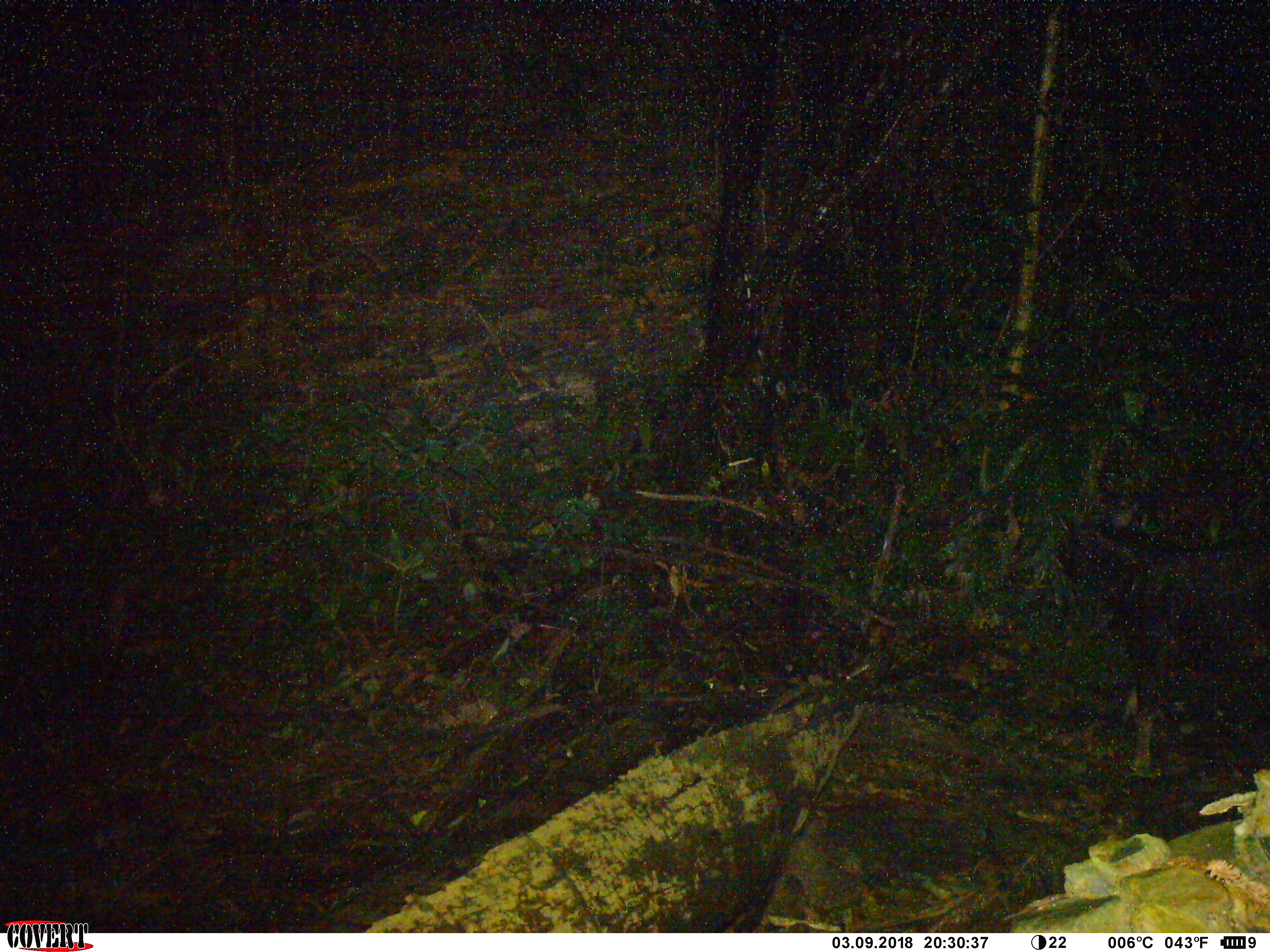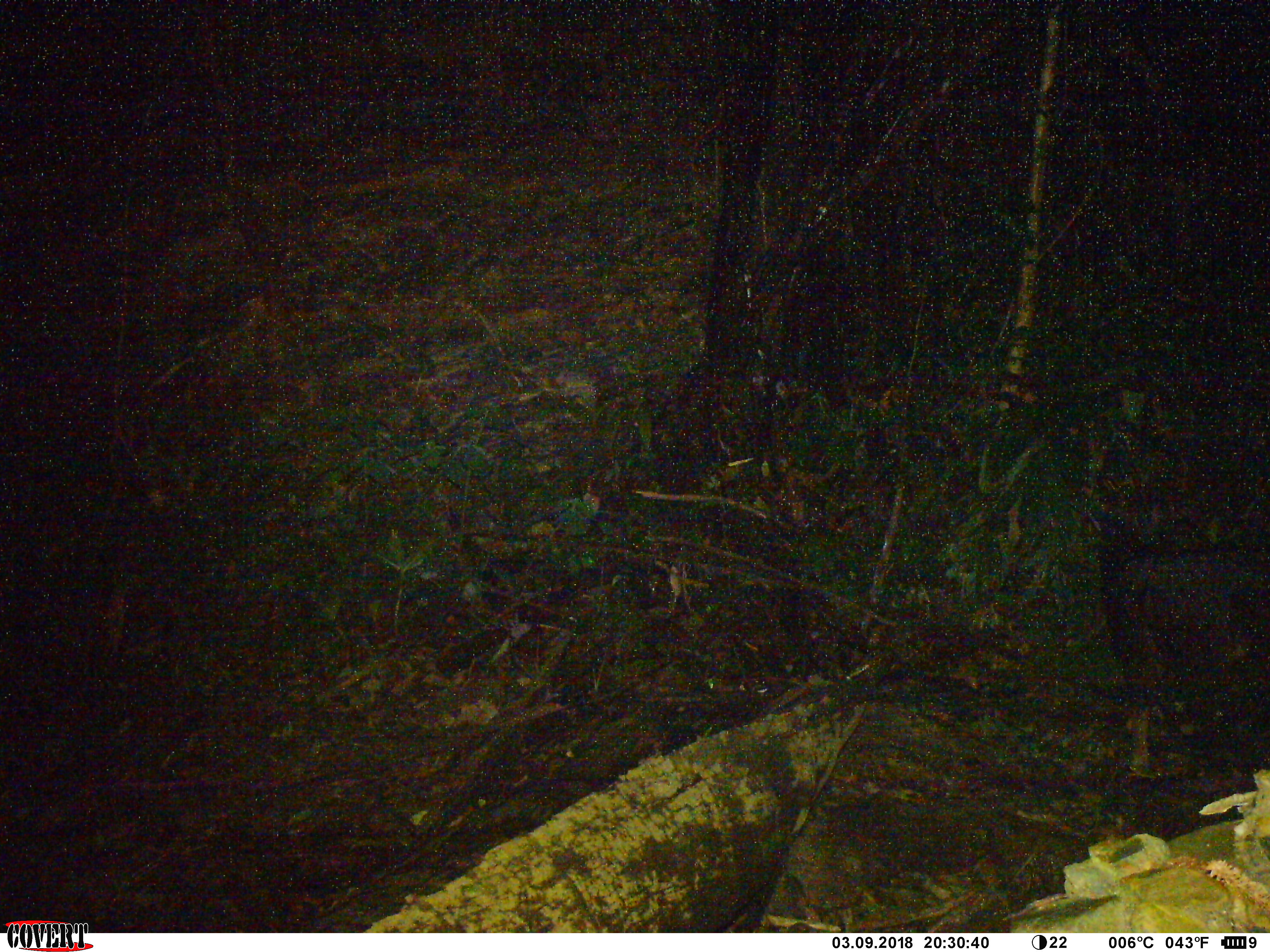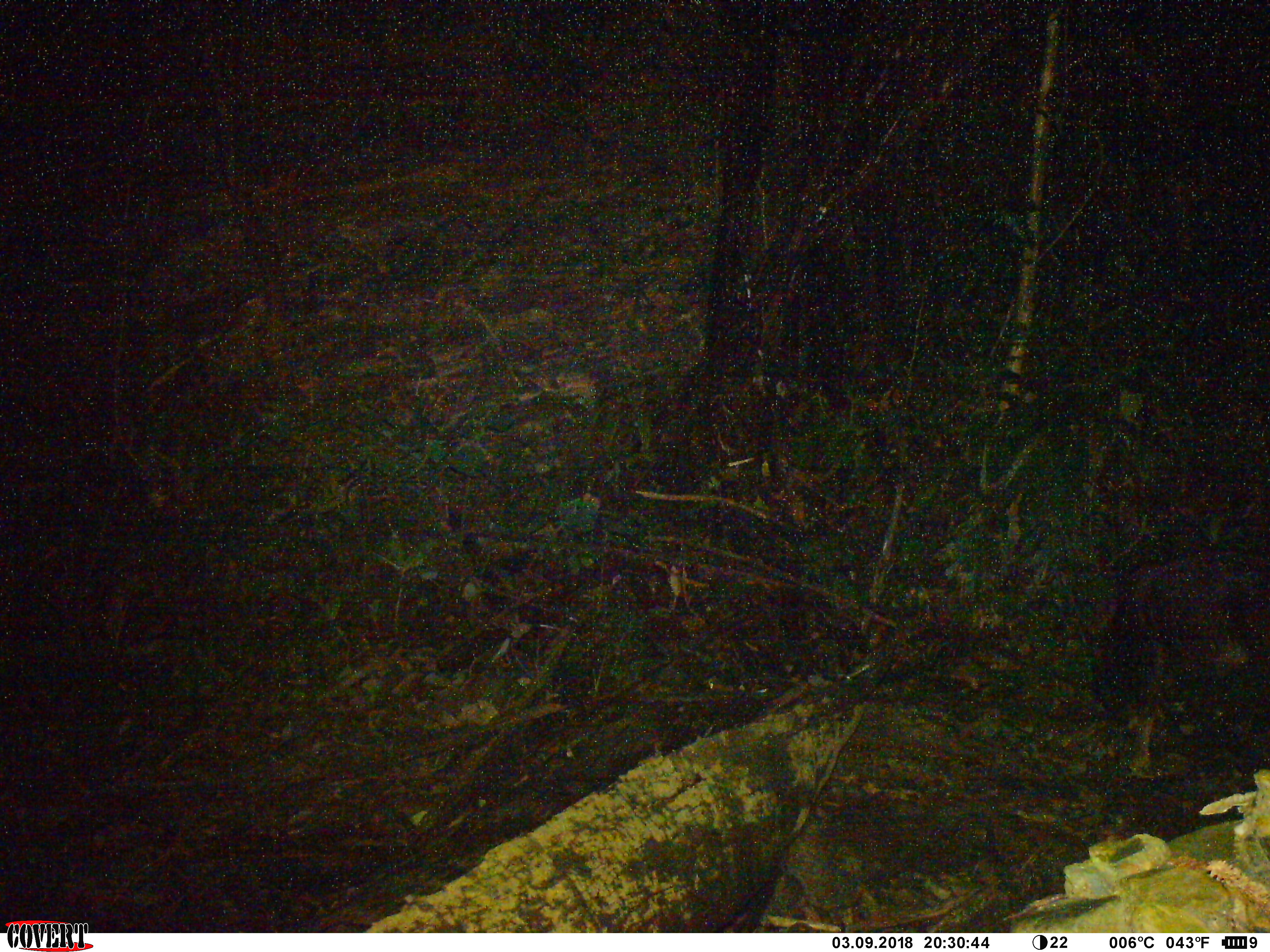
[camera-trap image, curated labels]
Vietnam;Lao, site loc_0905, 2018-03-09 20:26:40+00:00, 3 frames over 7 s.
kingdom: Animalia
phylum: Chordata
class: Mammalia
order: Artiodactyla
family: Bovidae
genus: Capricornis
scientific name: Capricornis sumatraensis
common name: chinese serow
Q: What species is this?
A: Chinese serow (Capricornis sumatraensis).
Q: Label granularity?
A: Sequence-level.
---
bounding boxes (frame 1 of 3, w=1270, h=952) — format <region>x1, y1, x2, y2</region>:
chinese serow: <region>1049, 507, 1270, 770</region>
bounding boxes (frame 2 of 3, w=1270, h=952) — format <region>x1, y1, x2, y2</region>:
chinese serow: <region>1081, 510, 1270, 774</region>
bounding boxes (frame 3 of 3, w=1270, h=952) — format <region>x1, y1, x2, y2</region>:
chinese serow: <region>1093, 550, 1270, 777</region>